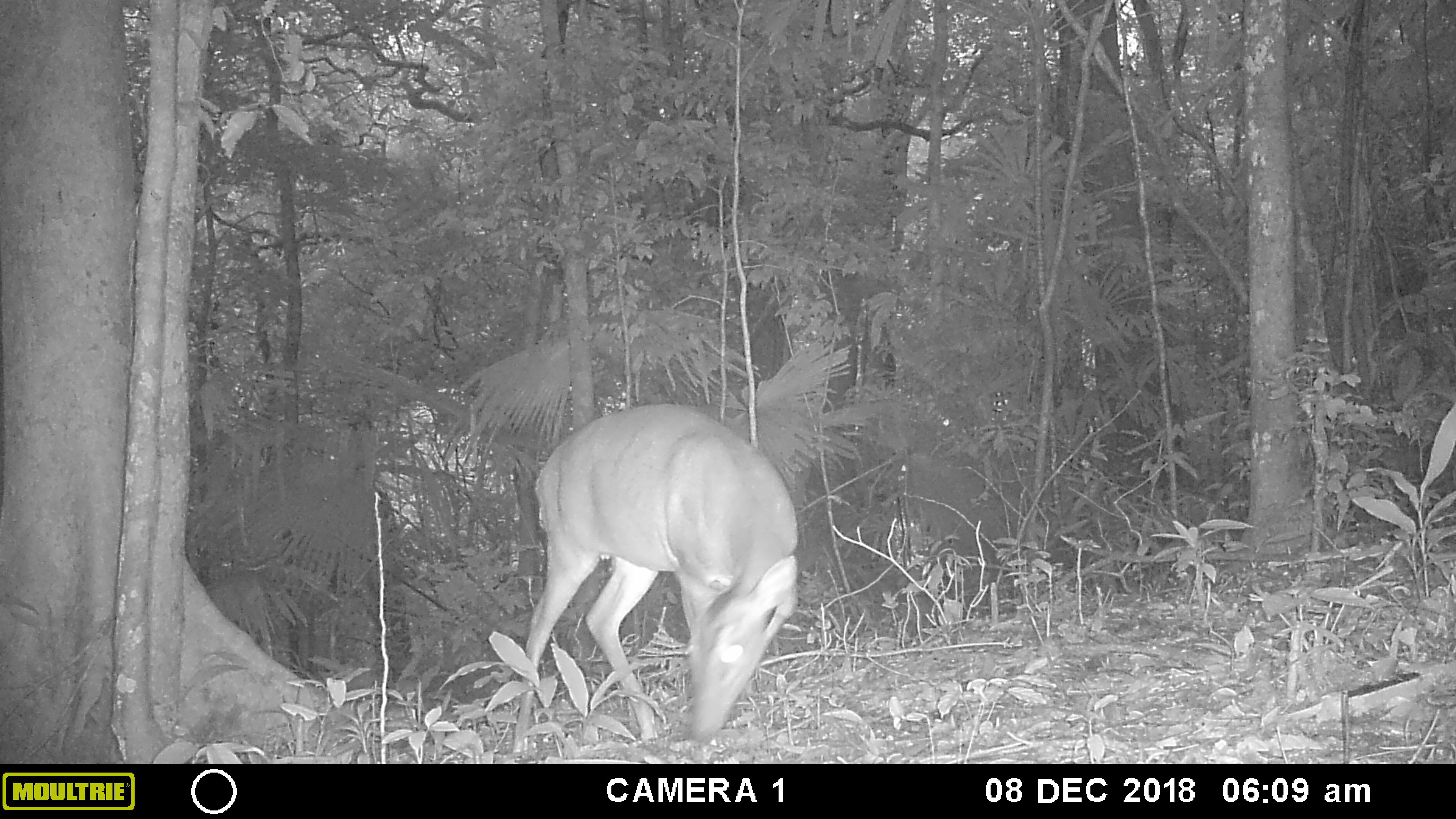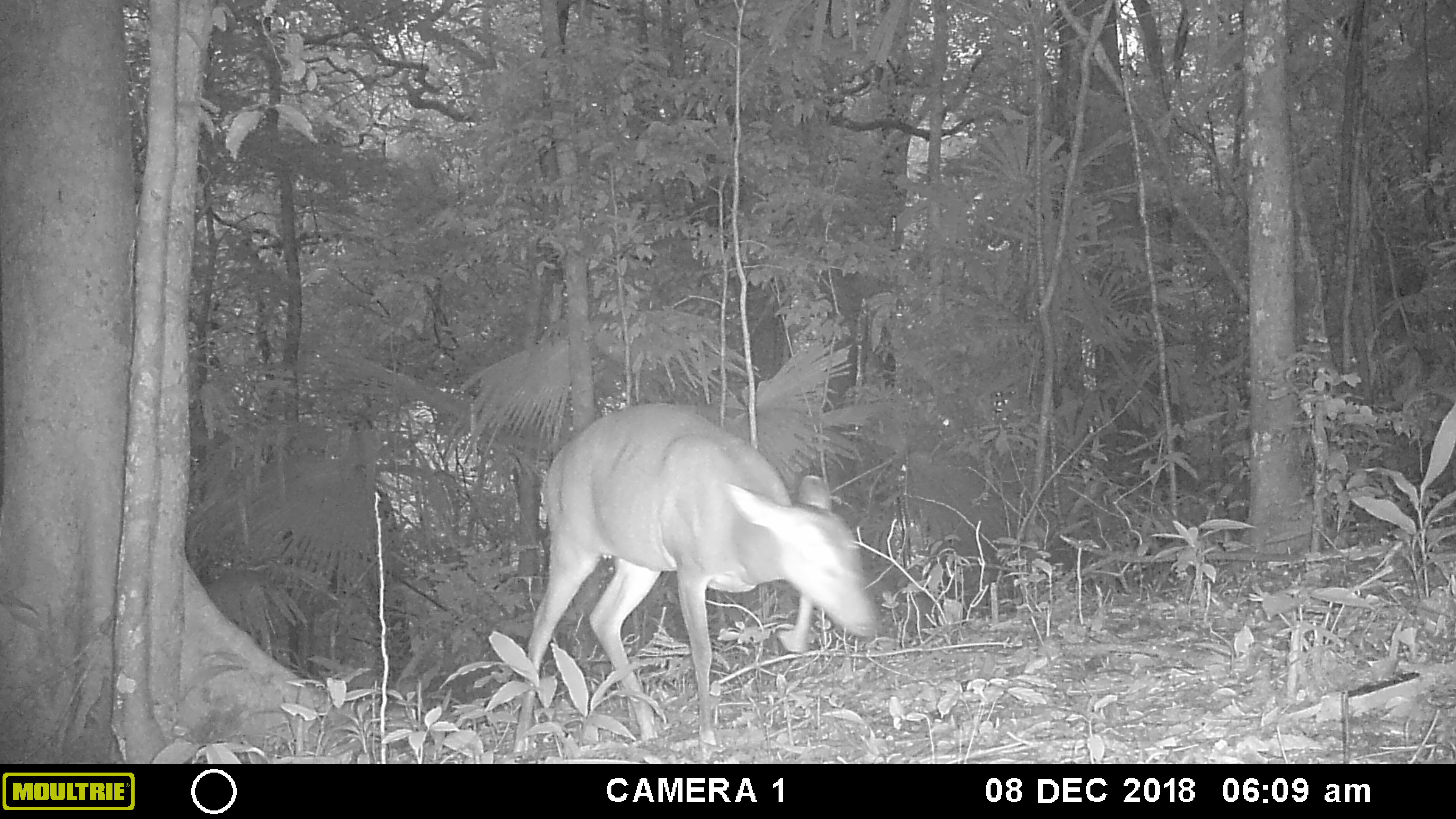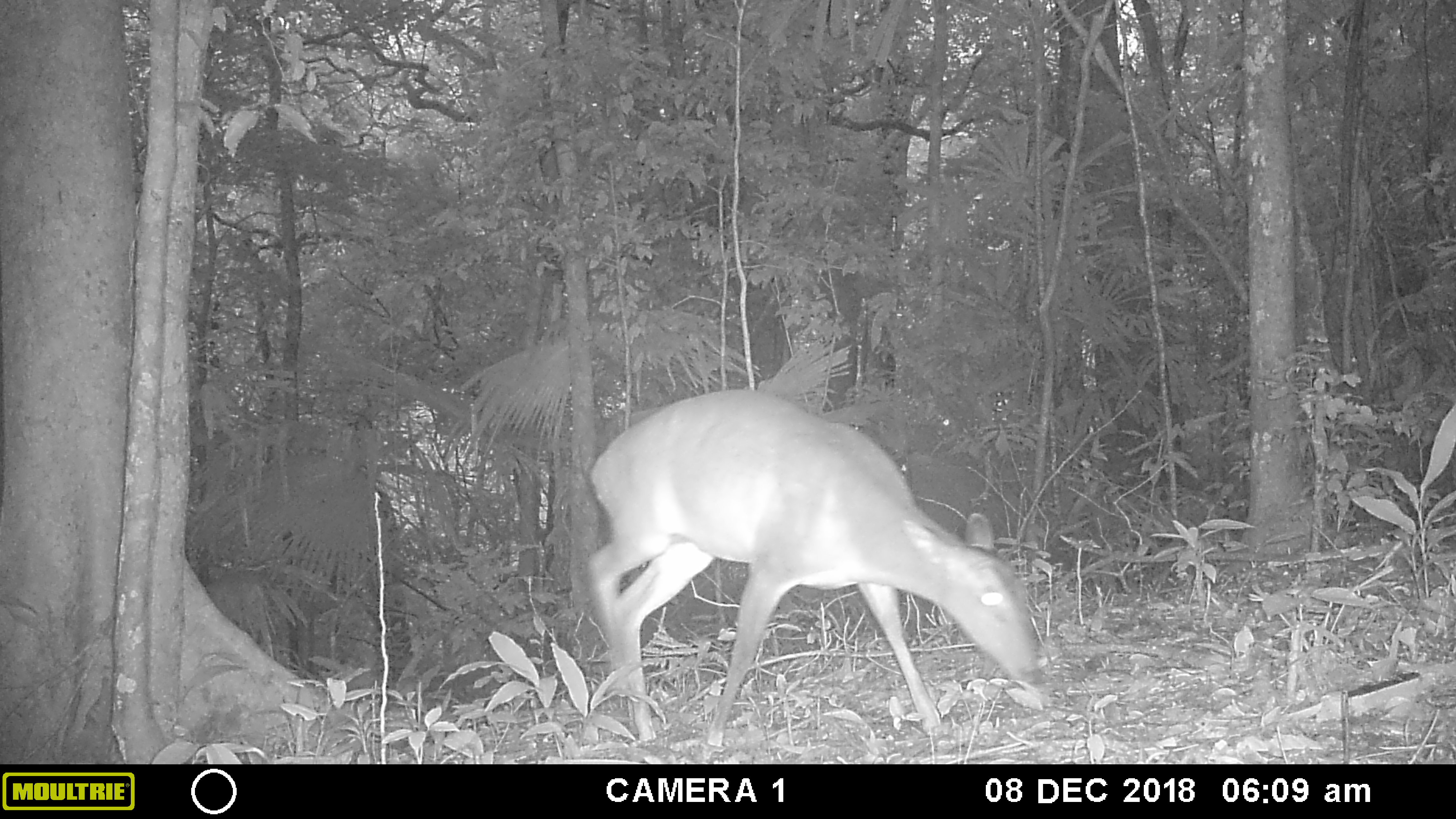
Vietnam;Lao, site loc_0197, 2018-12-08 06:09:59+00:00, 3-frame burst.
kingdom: Animalia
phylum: Chordata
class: Mammalia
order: Artiodactyla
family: Cervidae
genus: Muntiacus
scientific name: Muntiacus vuquangensis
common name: large-antlered muntjac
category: large antlered muntjac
Large antlered muntjac (large-antlered muntjac) (Muntiacus vuquangensis). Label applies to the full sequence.